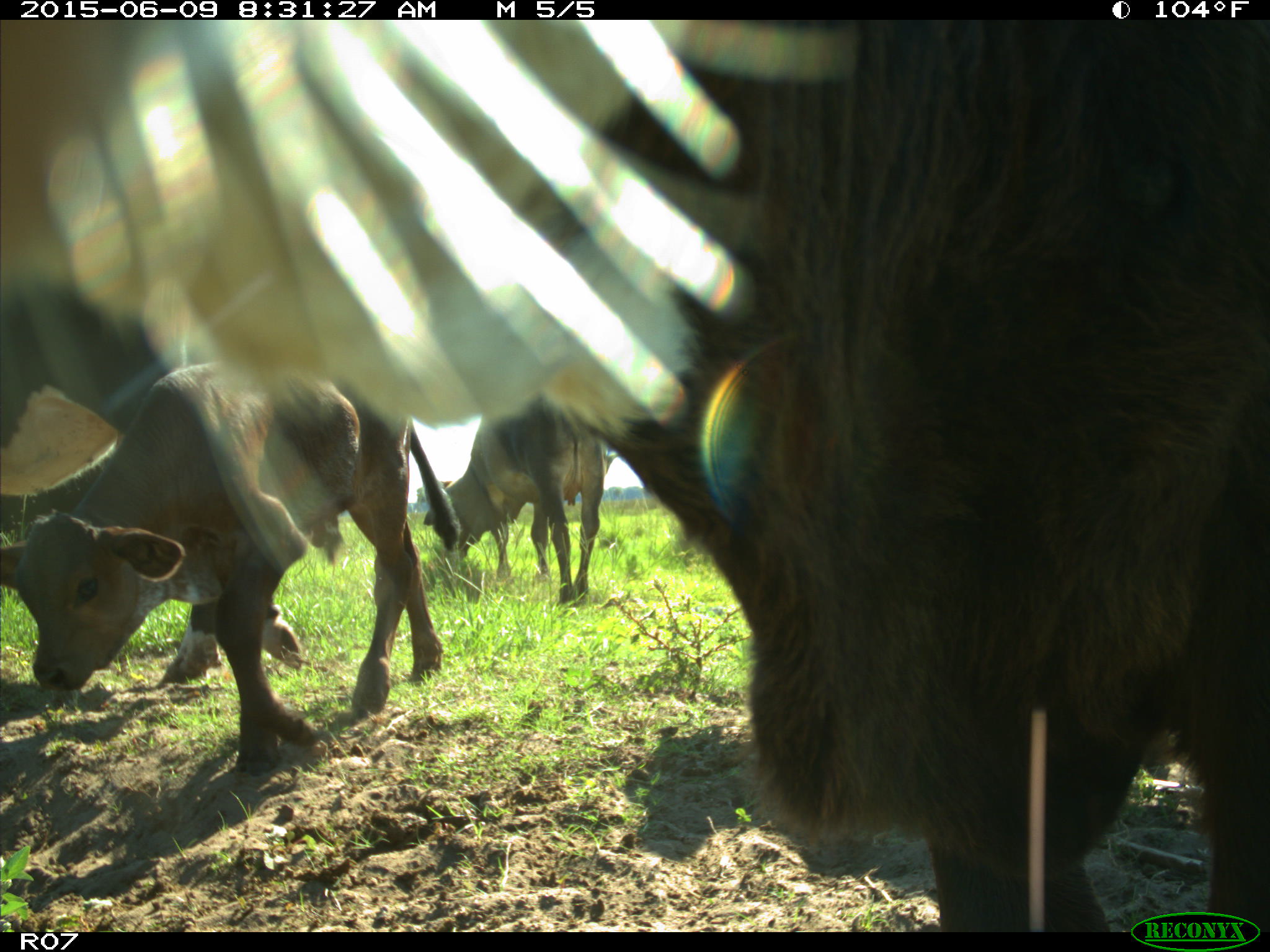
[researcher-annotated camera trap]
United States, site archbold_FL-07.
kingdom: Animalia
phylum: Chordata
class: Mammalia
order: Artiodactyla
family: Bovidae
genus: Bos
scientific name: Bos taurus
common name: domestic cow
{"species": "Bos taurus (domestic cow)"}